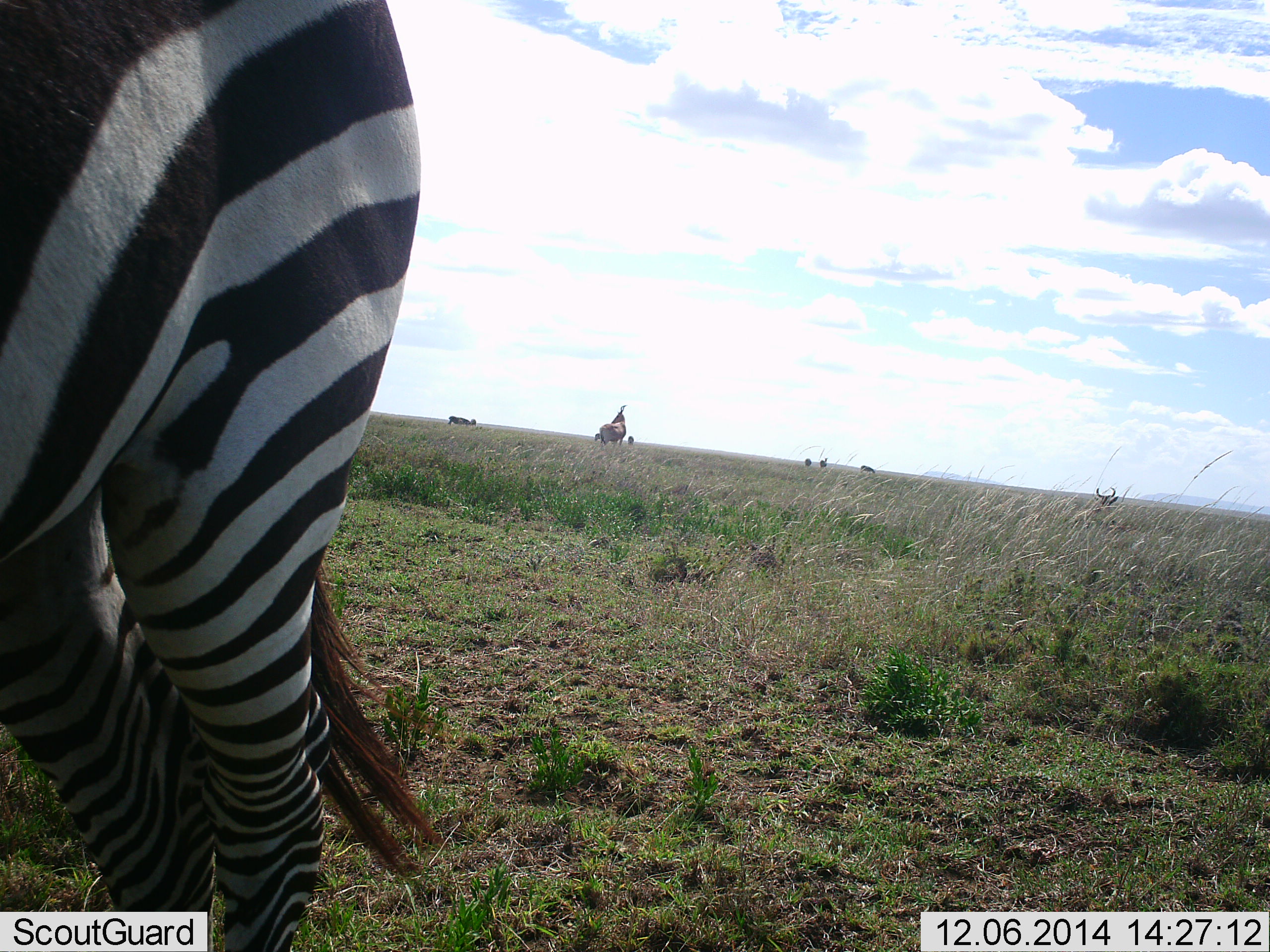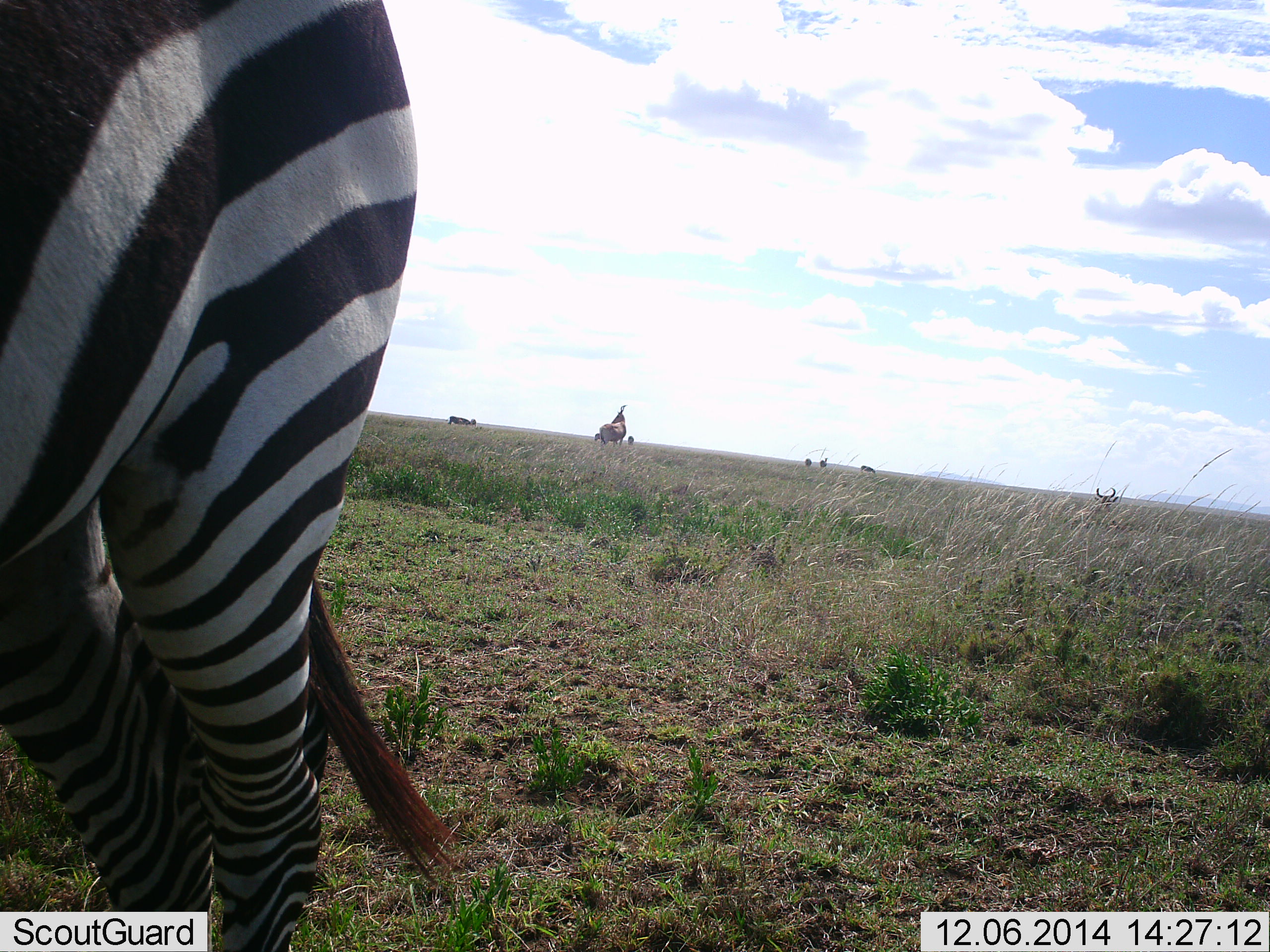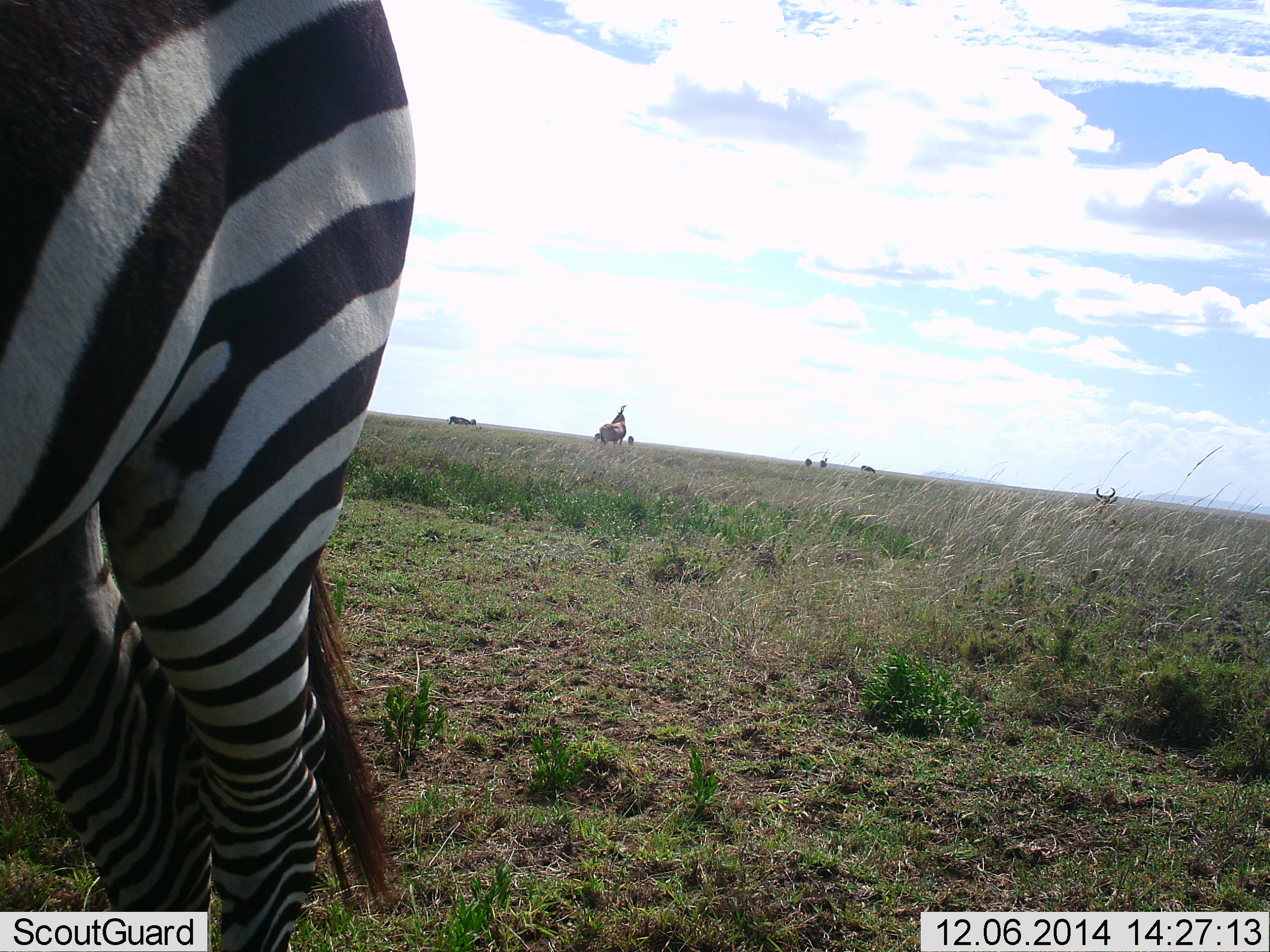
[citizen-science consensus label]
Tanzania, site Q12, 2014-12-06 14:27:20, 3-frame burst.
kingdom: Animalia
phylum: Chordata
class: Mammalia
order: Artiodactyla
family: Bovidae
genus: Connochaetes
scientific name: Connochaetes taurinus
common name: blue wildebeest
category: wildebeest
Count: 5.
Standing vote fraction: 67%.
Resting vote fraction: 50%.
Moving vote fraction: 0%.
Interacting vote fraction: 0%.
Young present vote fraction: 0%.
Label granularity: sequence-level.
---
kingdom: Animalia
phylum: Chordata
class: Mammalia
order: Perissodactyla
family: Equidae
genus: Equus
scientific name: Equus quagga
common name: plains zebra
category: zebra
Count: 1.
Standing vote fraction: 95%.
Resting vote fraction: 0%.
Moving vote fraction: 5%.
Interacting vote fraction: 0%.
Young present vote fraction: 0%.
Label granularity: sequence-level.